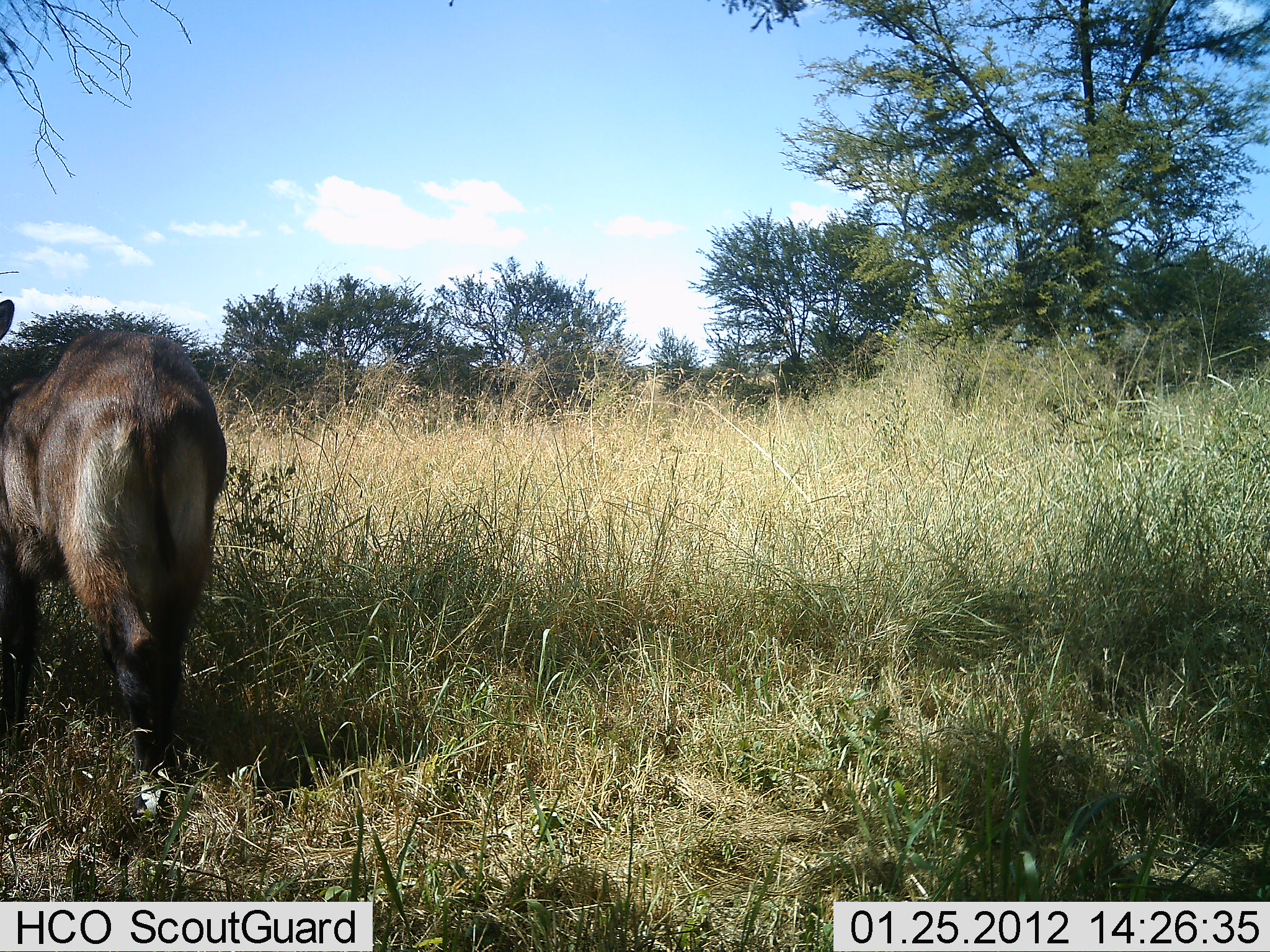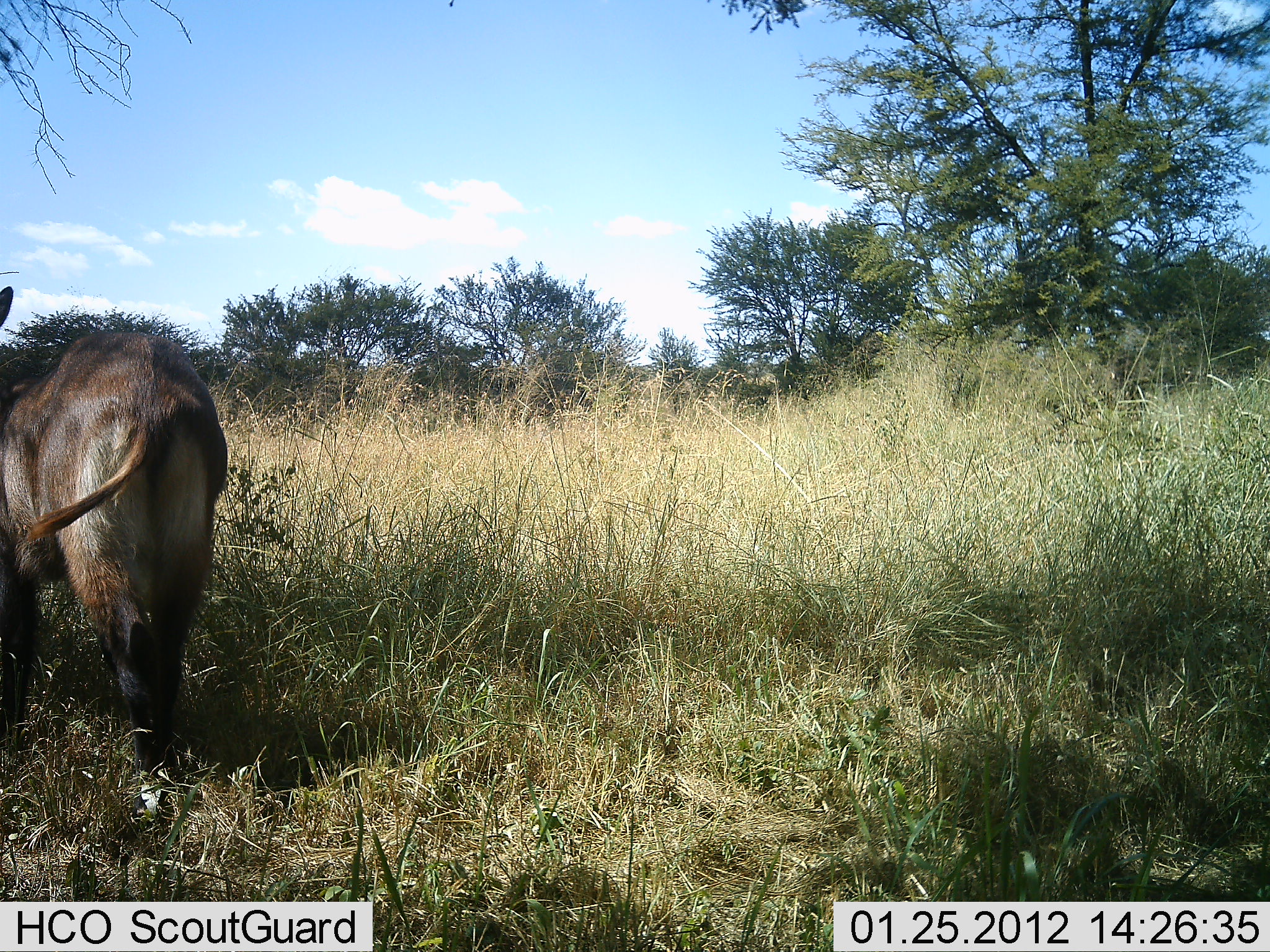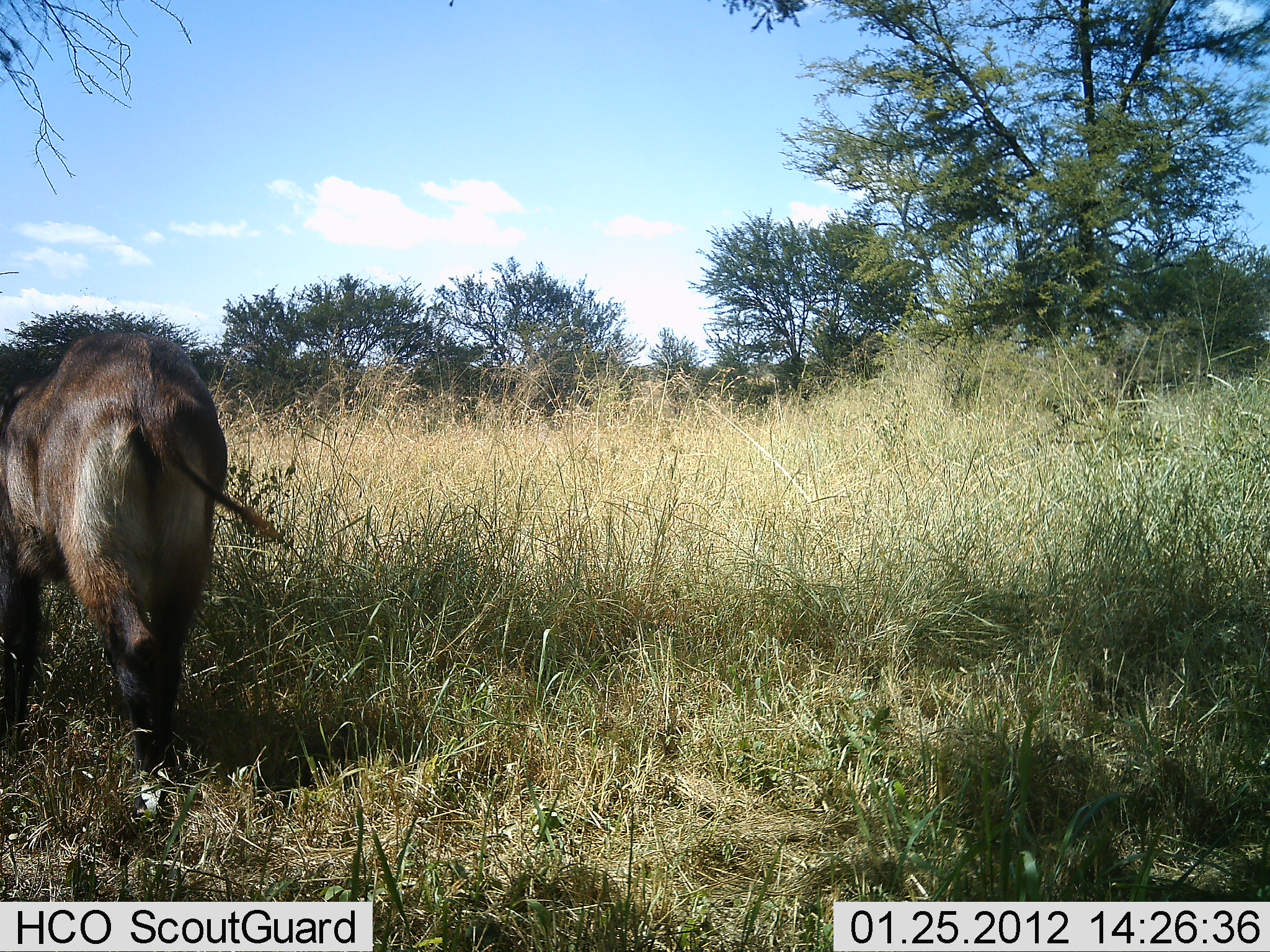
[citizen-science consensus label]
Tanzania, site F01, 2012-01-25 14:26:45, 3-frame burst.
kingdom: Animalia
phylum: Chordata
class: Mammalia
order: Artiodactyla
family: Bovidae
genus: Kobus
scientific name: Kobus ellipsiprymnus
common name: waterbuck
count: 1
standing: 92%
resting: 0%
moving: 8%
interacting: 0%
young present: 0%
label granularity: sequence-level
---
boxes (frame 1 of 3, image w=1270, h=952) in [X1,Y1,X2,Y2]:
animal: [0,298,228,792]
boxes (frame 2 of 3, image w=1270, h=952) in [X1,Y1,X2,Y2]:
animal: [0,284,249,827]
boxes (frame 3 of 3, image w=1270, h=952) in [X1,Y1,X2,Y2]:
animal: [0,330,284,837]